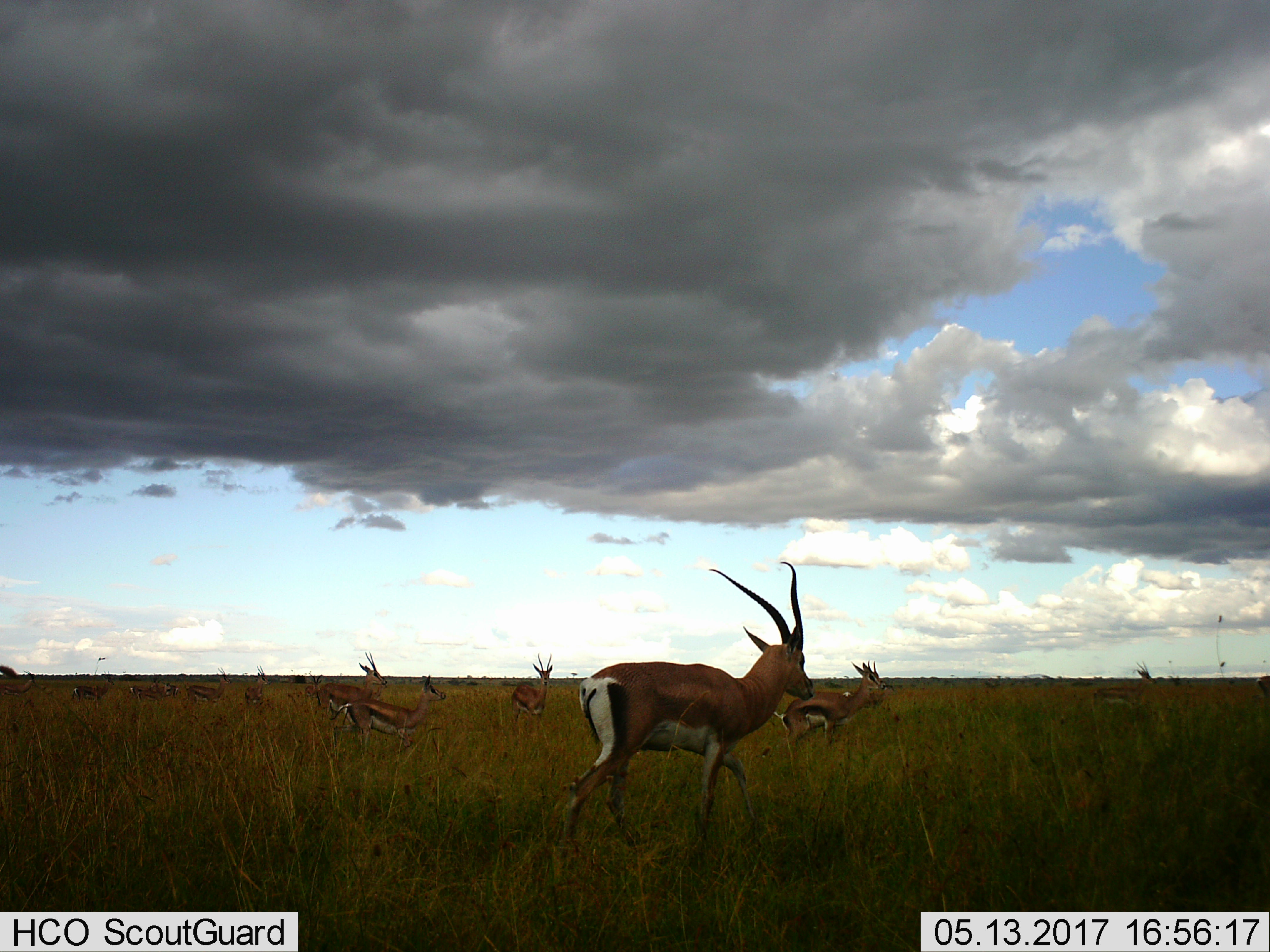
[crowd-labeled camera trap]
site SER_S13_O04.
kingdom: Animalia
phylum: Chordata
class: Mammalia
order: Artiodactyla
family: Bovidae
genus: Nanger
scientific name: Nanger granti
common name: grant's gazelle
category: gazellegrants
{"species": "gazellegrants (grant's gazelle) (Nanger granti)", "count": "11-50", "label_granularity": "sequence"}